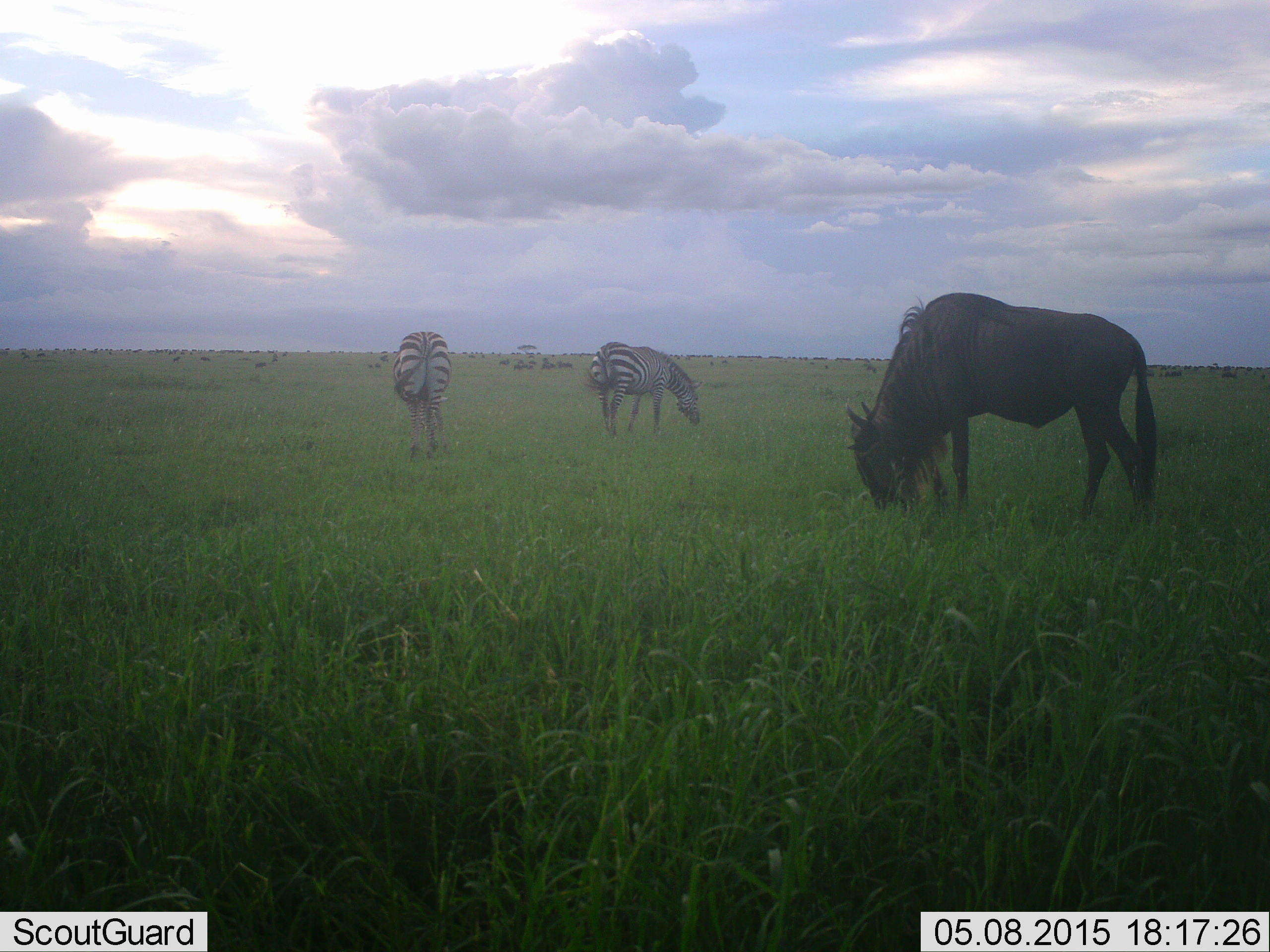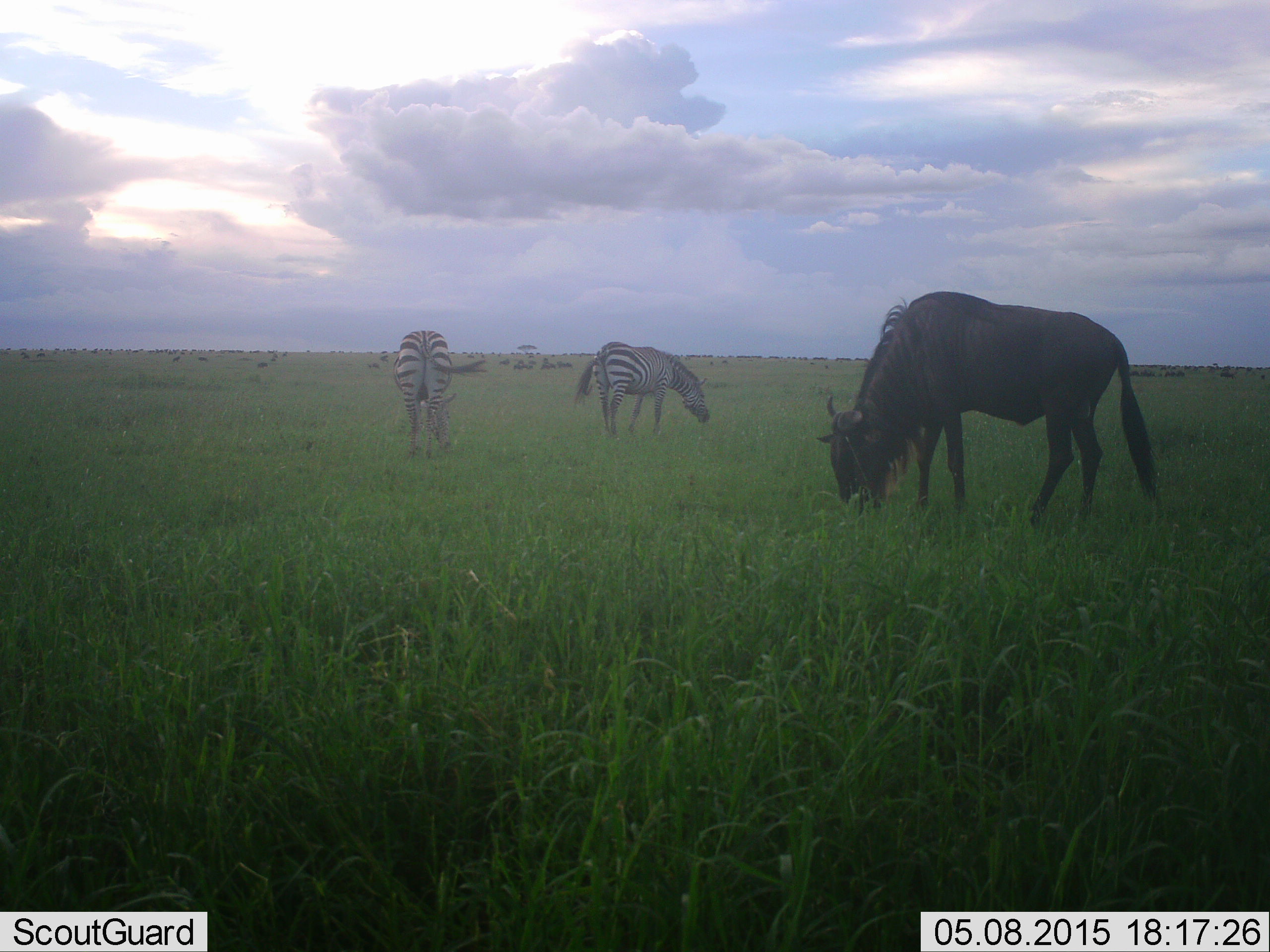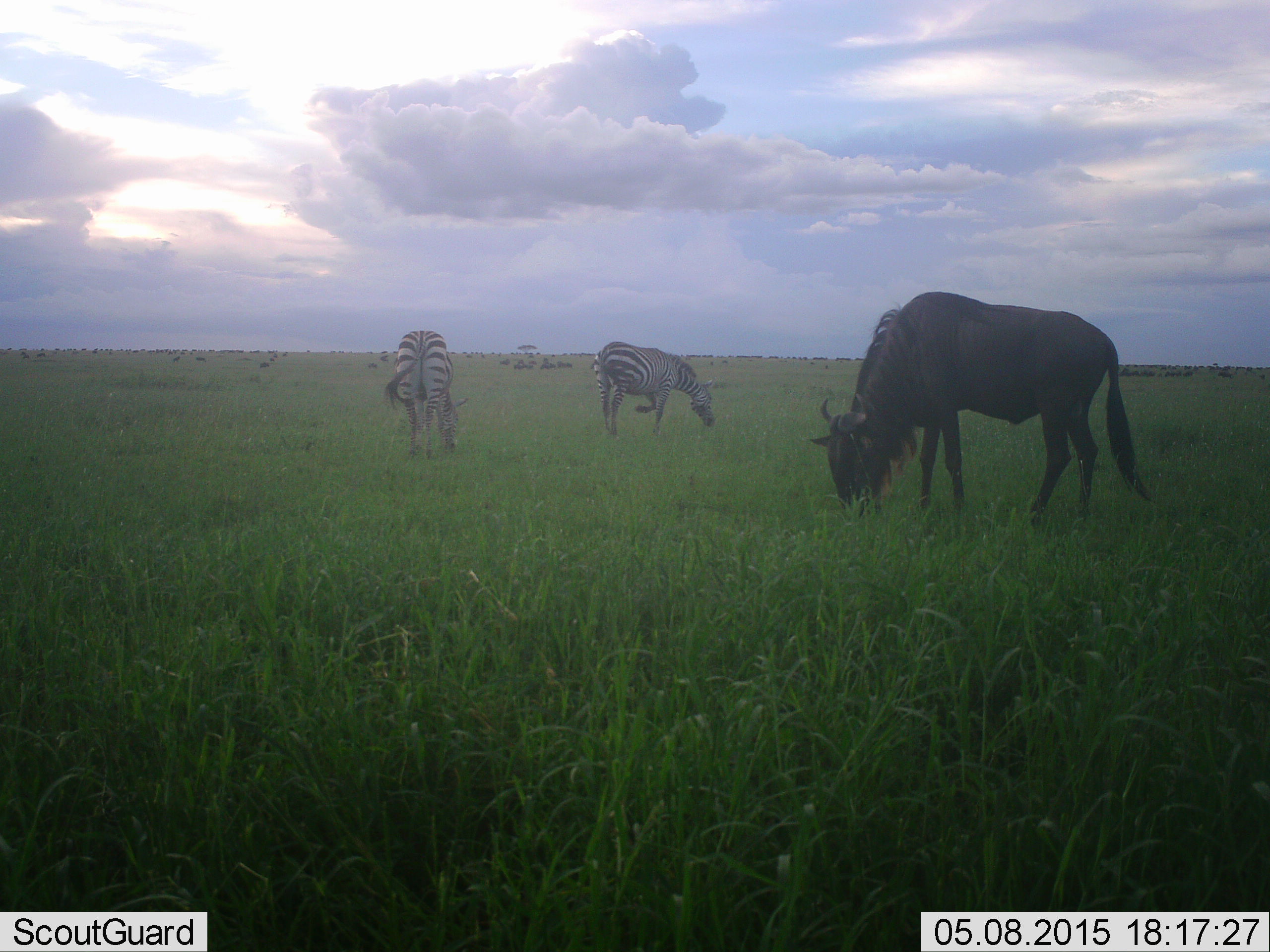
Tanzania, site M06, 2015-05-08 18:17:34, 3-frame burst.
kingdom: Animalia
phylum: Chordata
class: Mammalia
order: Artiodactyla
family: Bovidae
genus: Connochaetes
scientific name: Connochaetes taurinus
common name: blue wildebeest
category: wildebeest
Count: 1.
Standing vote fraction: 50%.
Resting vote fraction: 0%.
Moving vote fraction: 20%.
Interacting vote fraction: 0%.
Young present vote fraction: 0%.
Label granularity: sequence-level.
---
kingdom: Animalia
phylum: Chordata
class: Mammalia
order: Perissodactyla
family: Equidae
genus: Equus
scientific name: Equus quagga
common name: plains zebra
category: zebra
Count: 2.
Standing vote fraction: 25%.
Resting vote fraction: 0%.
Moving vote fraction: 8%.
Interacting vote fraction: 0%.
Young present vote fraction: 0%.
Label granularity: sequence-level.